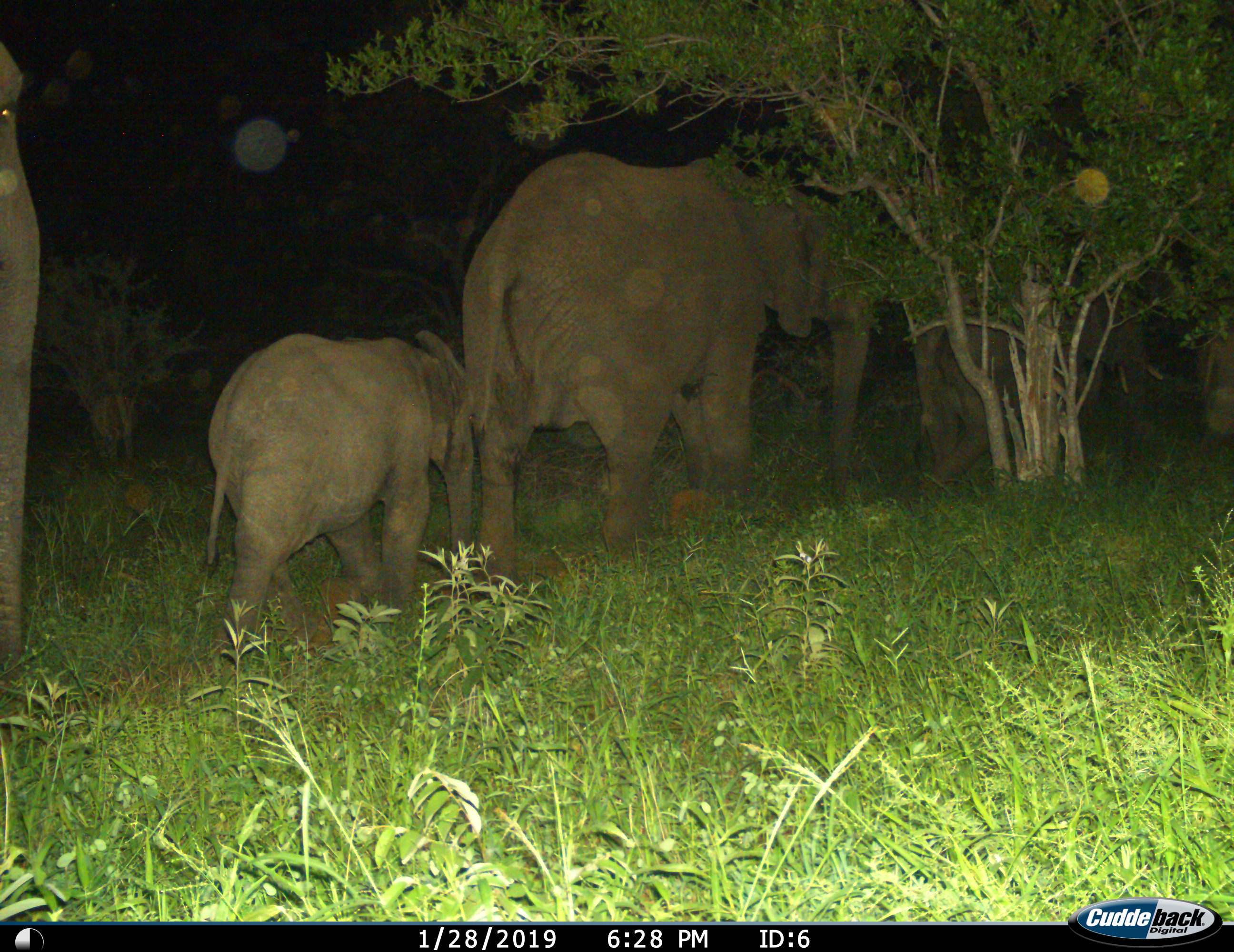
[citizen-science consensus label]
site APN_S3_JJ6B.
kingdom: Animalia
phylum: Chordata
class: Mammalia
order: Proboscidea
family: Elephantidae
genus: Loxodonta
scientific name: Loxodonta africana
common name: african bush elephant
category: elephant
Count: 4.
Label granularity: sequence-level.